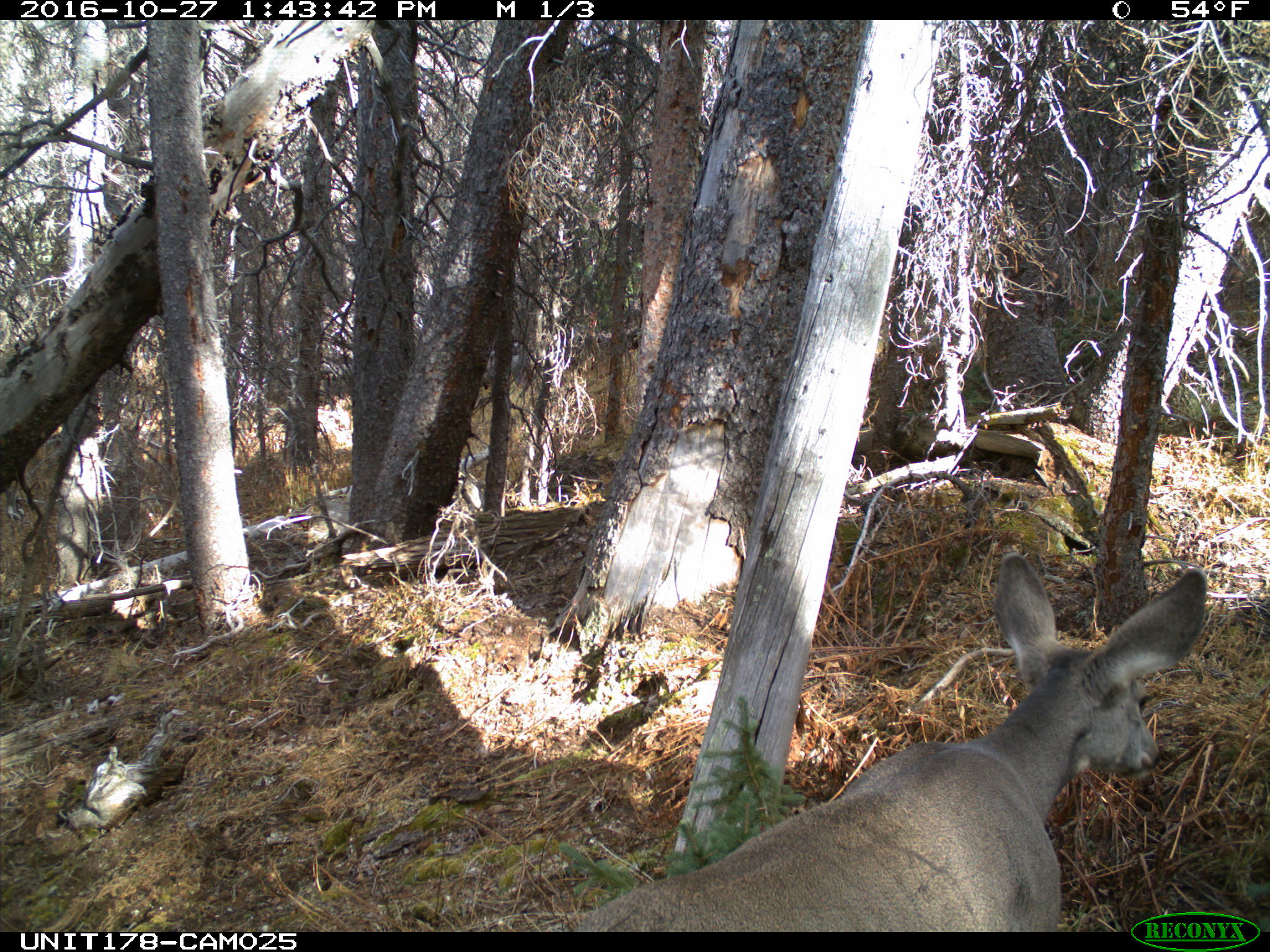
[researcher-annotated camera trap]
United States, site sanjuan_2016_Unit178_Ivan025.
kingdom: Animalia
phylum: Chordata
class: Mammalia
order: Artiodactyla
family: Cervidae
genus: Odocoileus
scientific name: Odocoileus hemionus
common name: mule deer